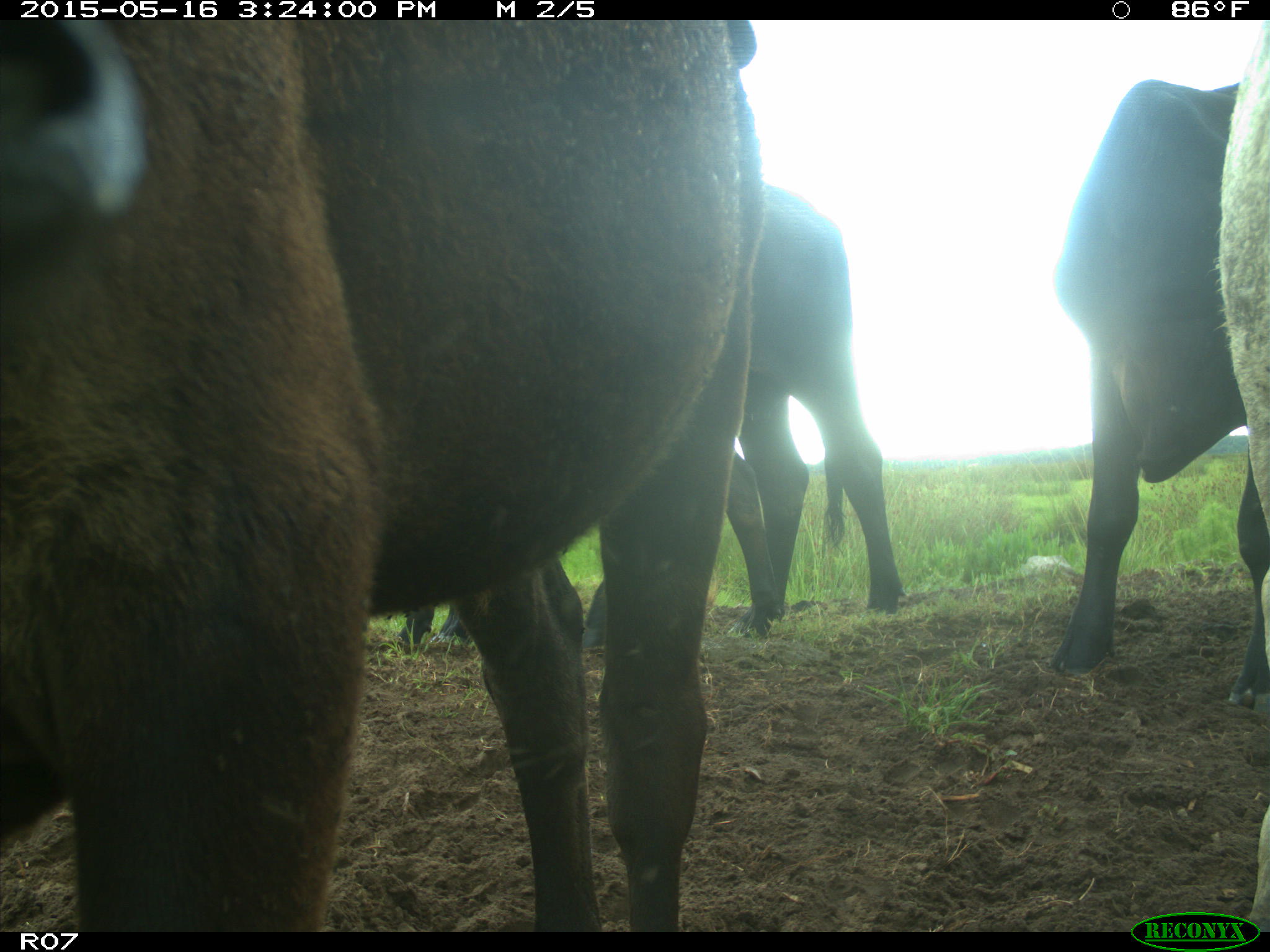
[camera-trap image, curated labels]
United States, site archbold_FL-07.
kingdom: Animalia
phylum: Chordata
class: Mammalia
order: Artiodactyla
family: Bovidae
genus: Bos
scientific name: Bos taurus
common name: domestic cow